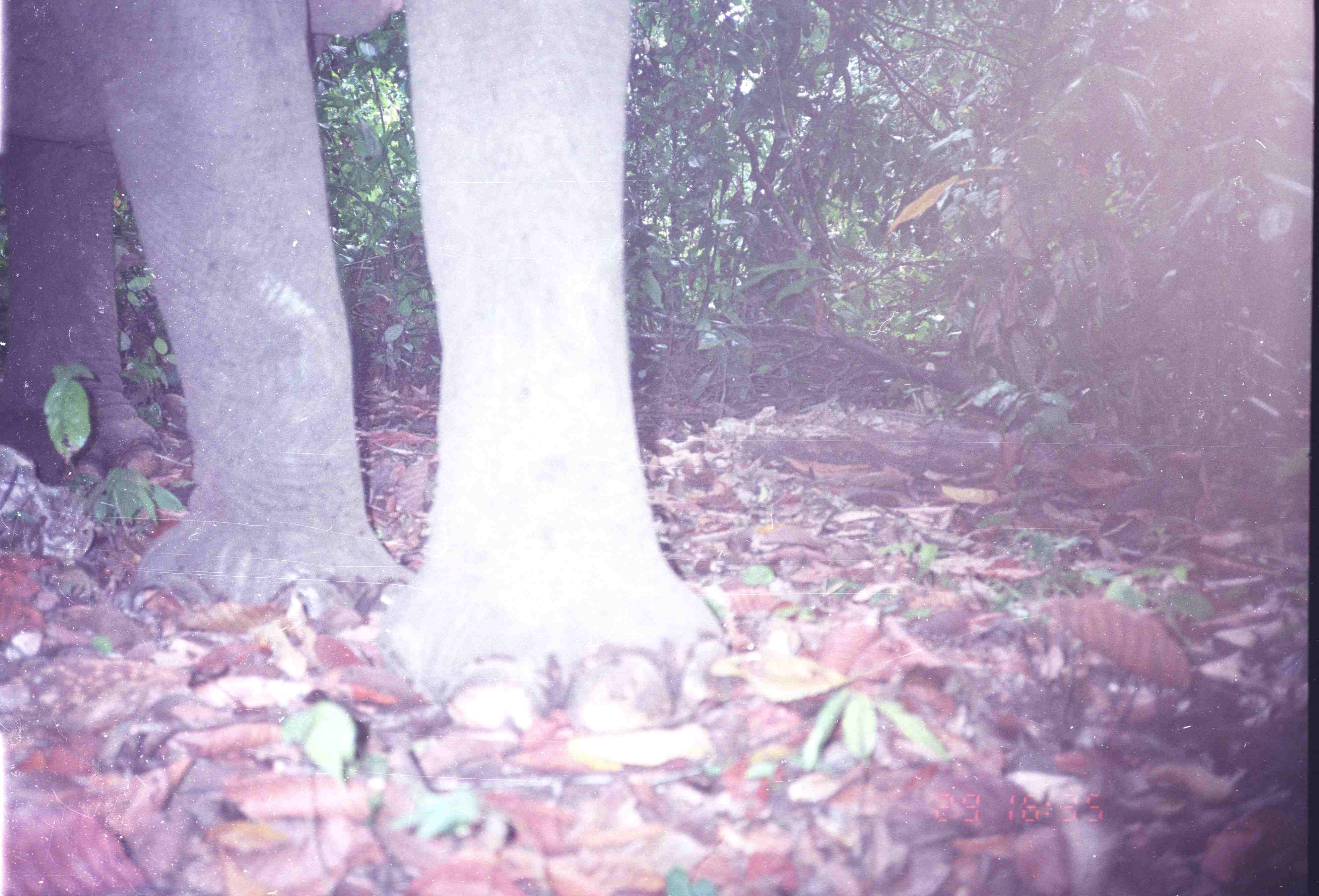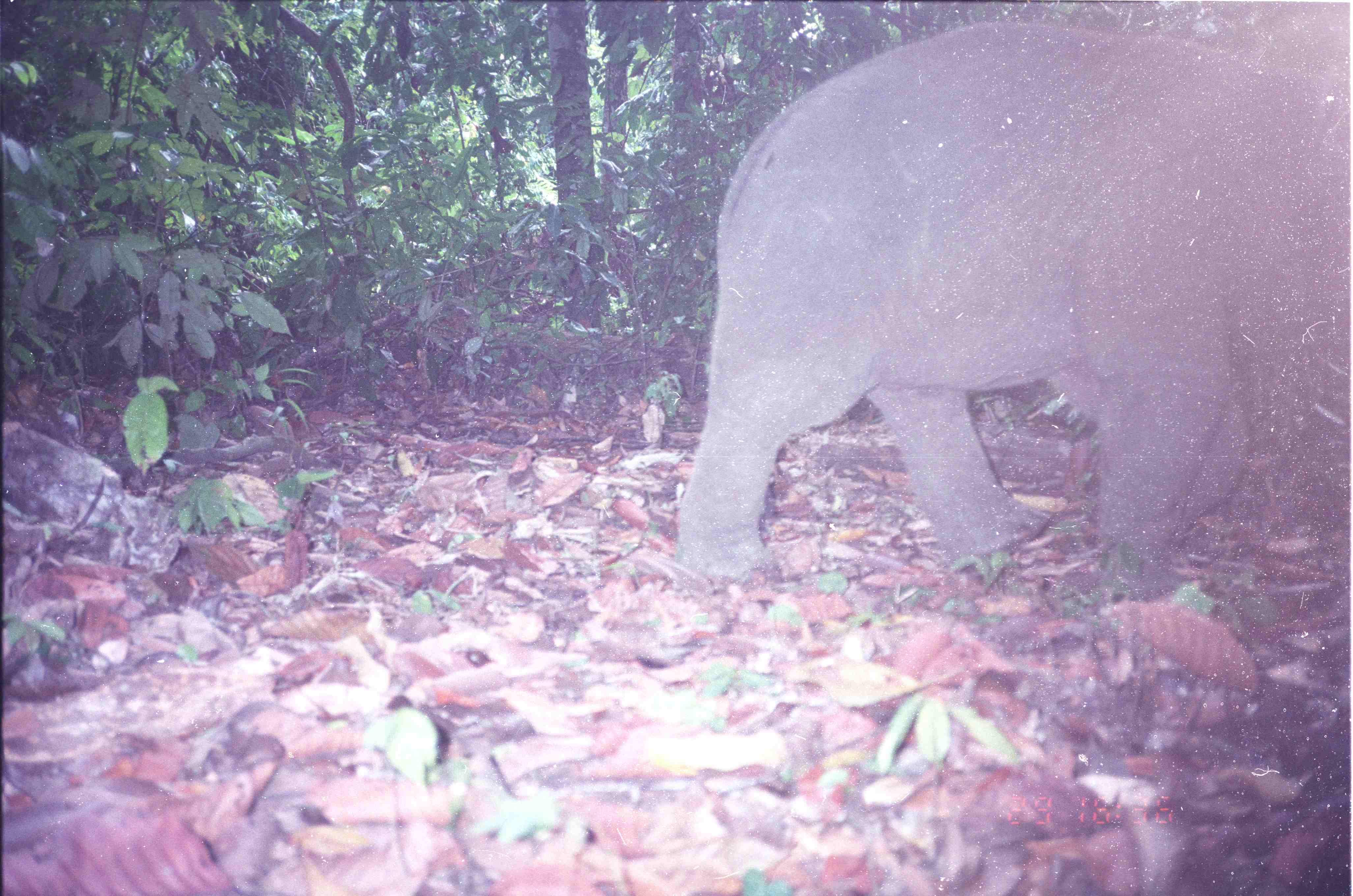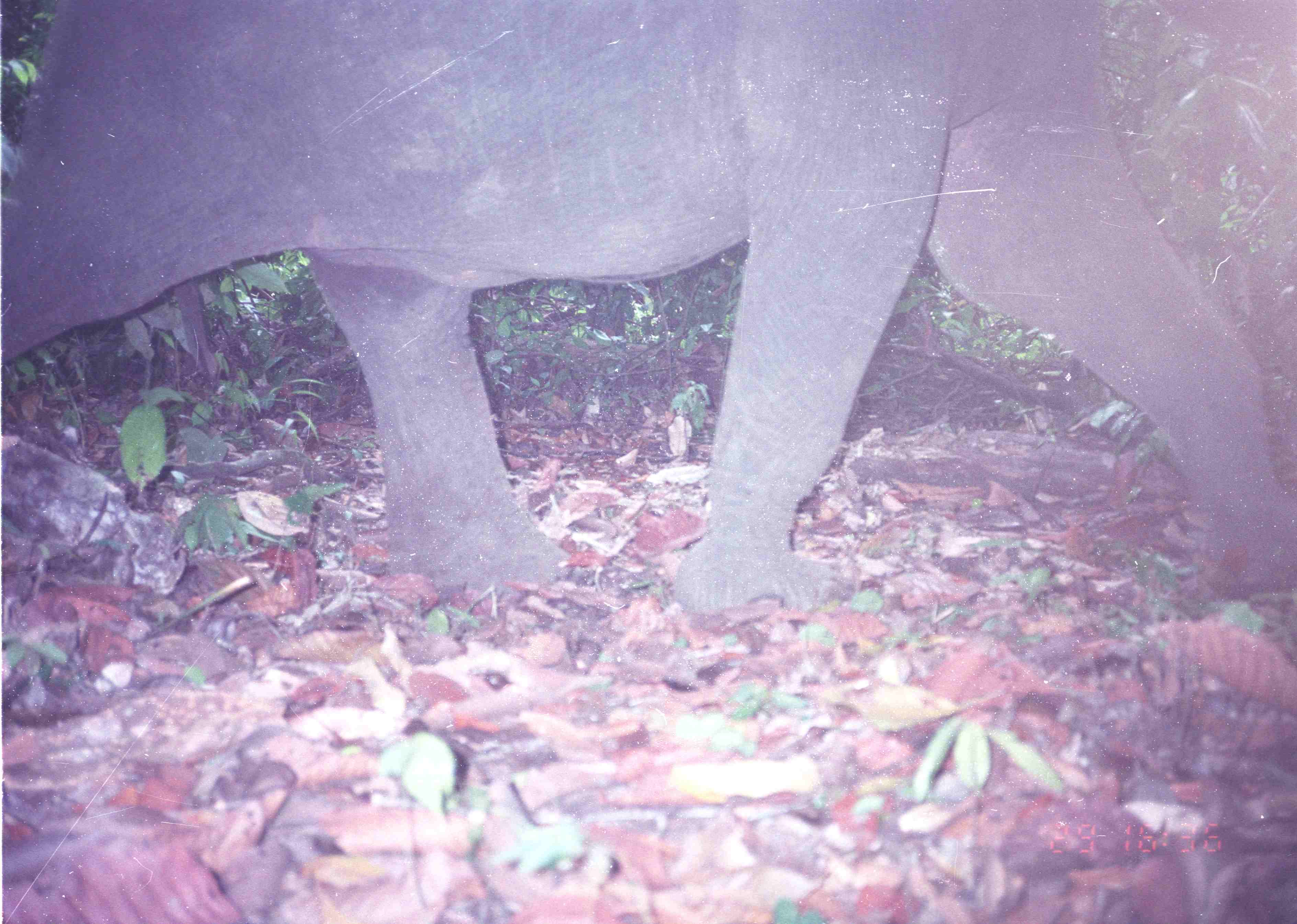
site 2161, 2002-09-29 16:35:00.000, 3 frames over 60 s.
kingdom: Animalia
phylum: Chordata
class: Mammalia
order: Proboscidea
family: Elephantidae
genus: Elephas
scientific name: Elephas maximus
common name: asian elephant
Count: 1.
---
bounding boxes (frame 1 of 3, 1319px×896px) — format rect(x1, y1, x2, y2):
elephas maximus: rect(0, 0, 759, 750)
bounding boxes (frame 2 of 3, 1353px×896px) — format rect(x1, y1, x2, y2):
elephas maximus: rect(672, 18, 1350, 587)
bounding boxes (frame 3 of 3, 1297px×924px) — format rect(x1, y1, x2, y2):
elephas maximus: rect(1, 1, 1296, 619)